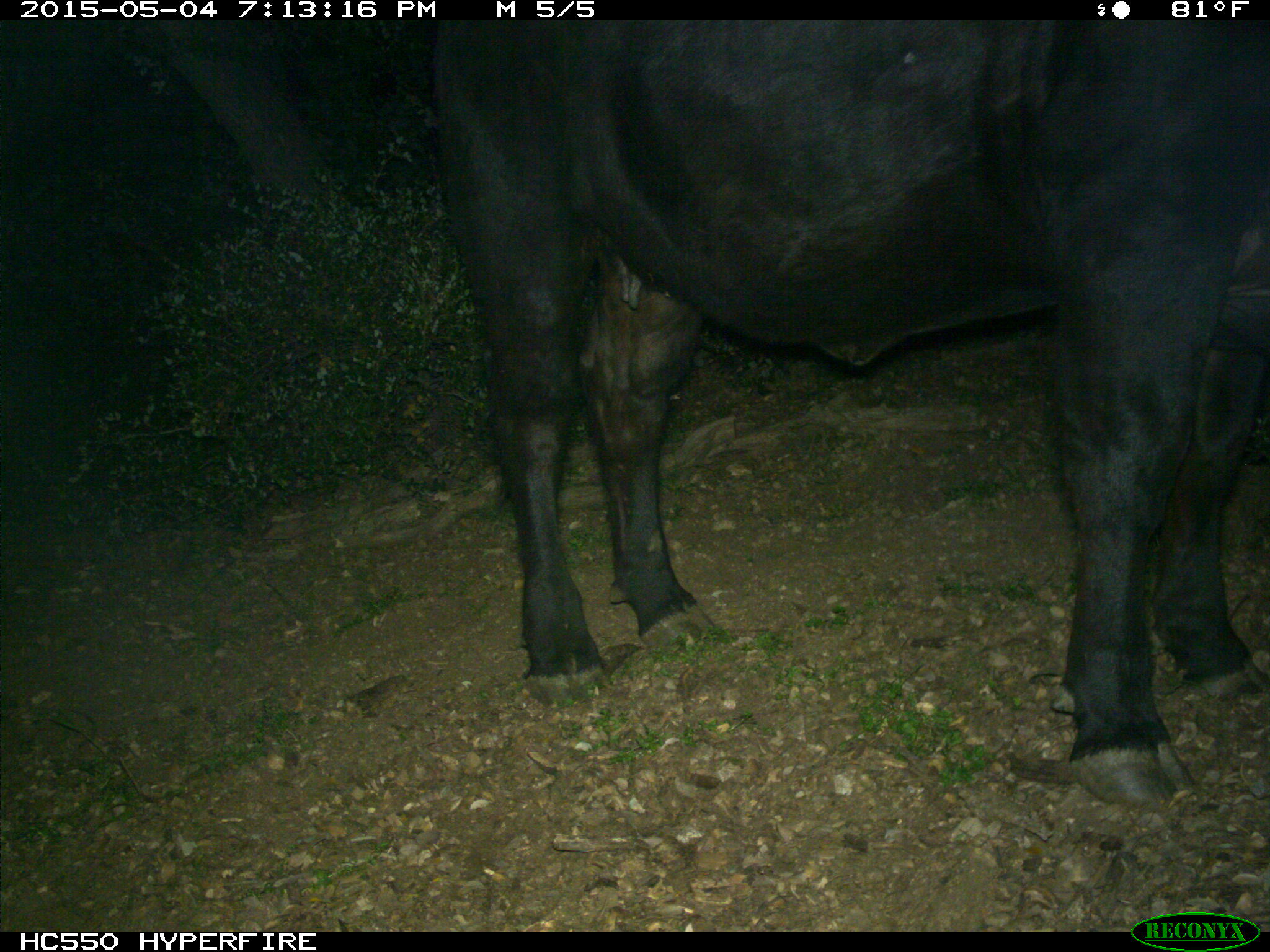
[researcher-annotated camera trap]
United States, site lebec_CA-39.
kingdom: Animalia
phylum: Chordata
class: Mammalia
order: Artiodactyla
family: Bovidae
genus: Bos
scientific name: Bos taurus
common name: domestic cow